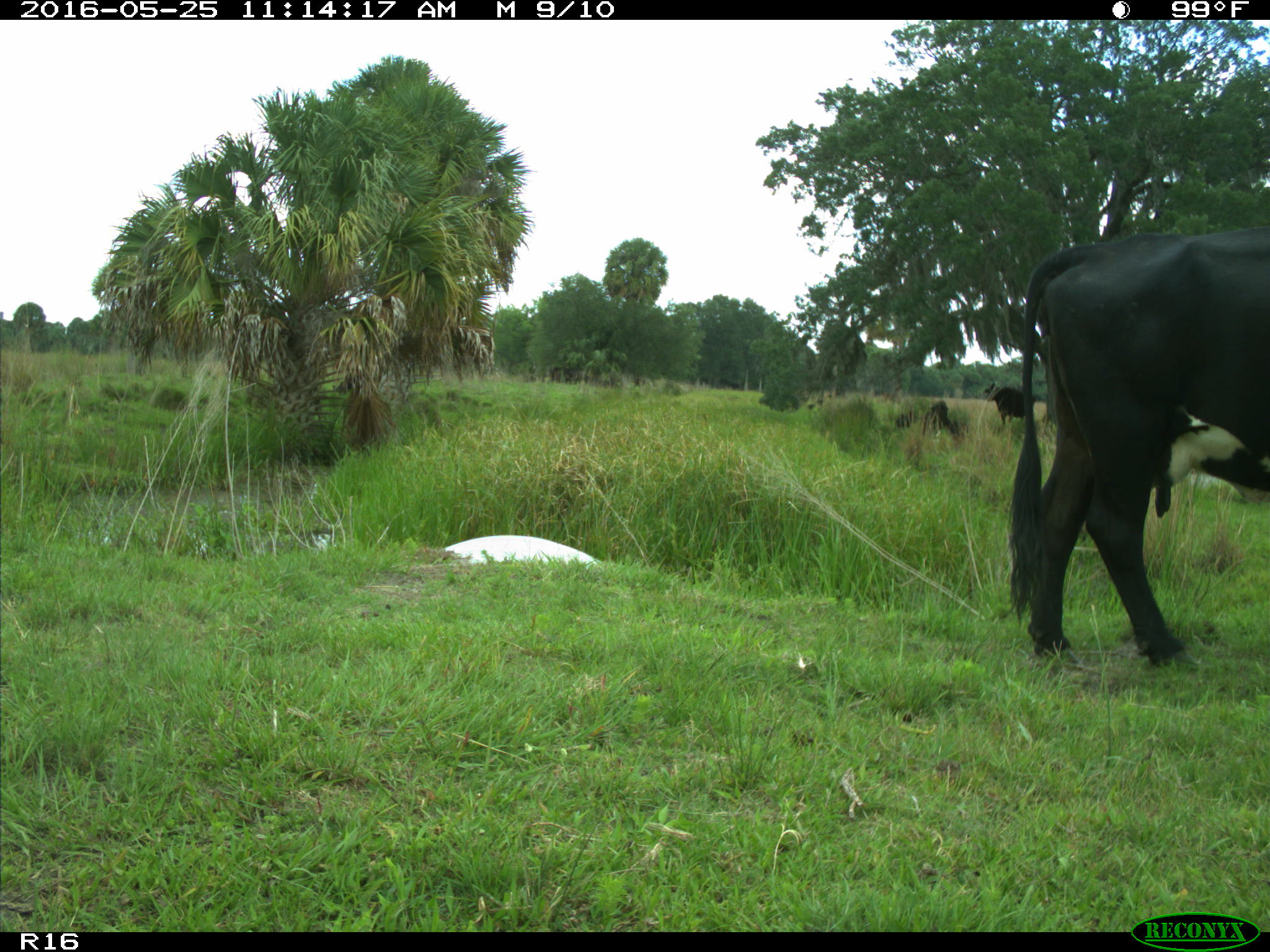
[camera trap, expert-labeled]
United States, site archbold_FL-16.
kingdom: Animalia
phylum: Chordata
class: Mammalia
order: Artiodactyla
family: Bovidae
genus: Bos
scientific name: Bos taurus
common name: domestic cow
Bos taurus (domestic cow).